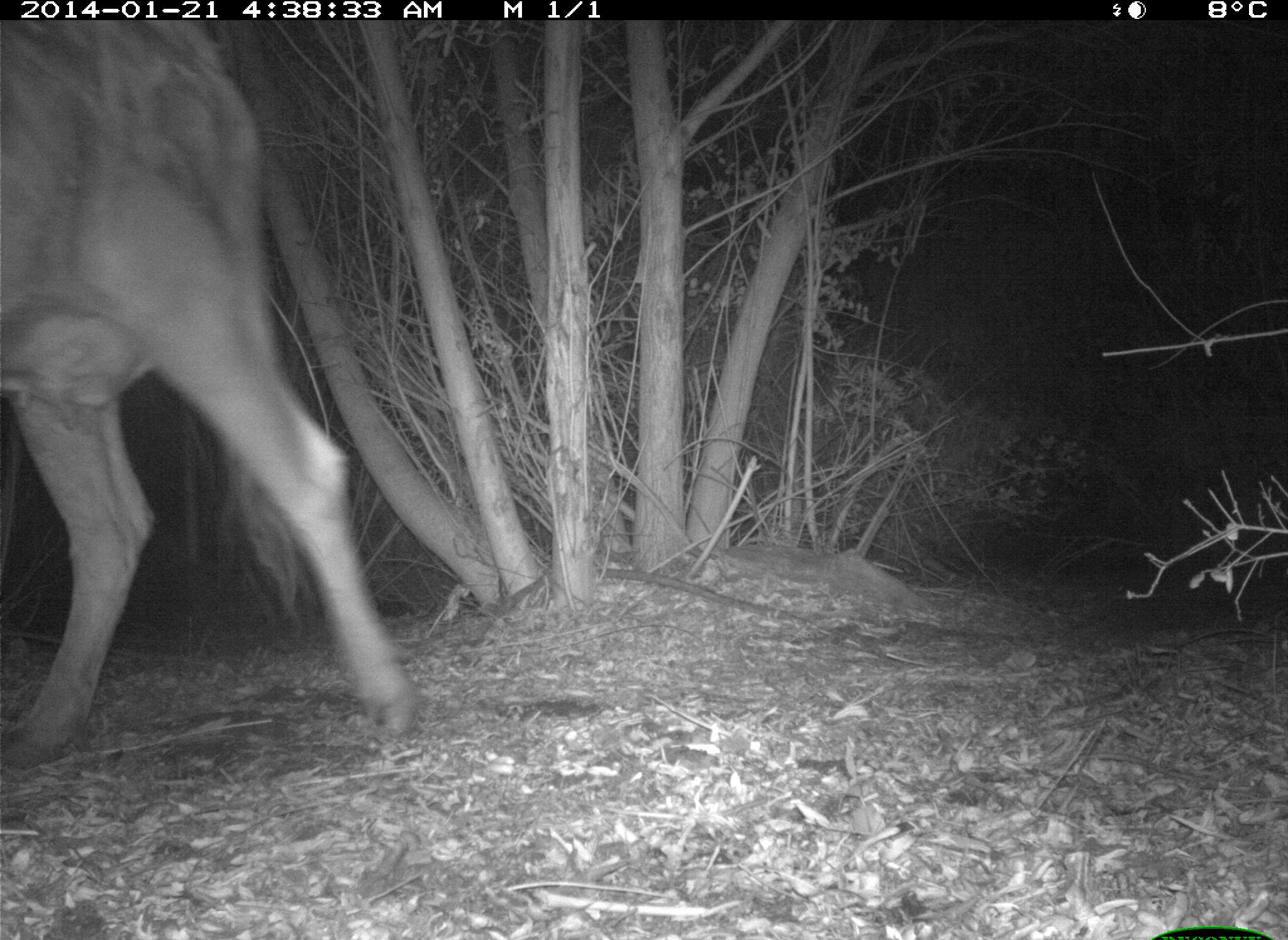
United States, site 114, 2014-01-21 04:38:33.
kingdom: Animalia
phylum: Chordata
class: Mammalia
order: Artiodactyla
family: Bovidae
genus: Bos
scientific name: Bos taurus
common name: cow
Cow (Bos taurus).